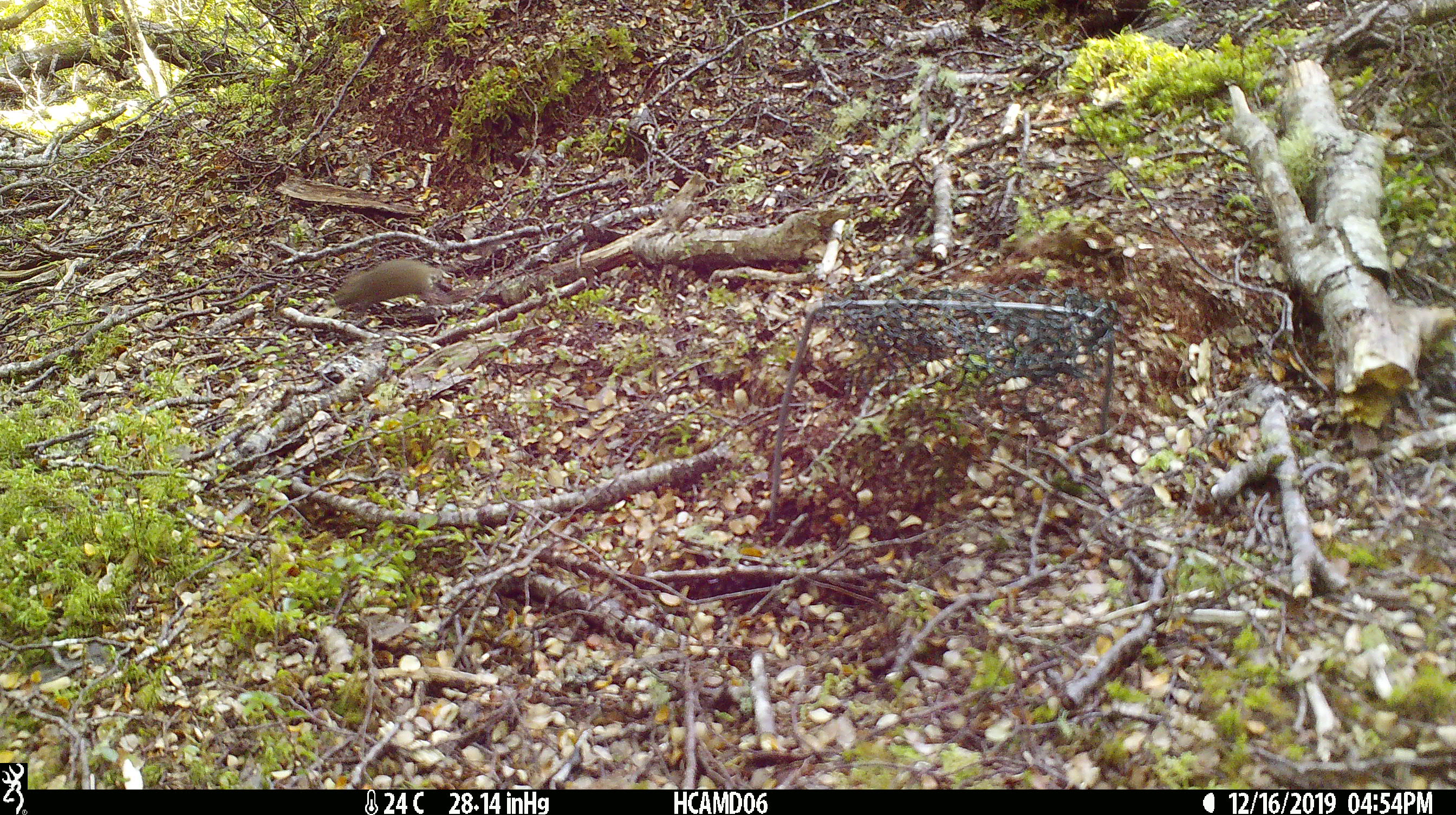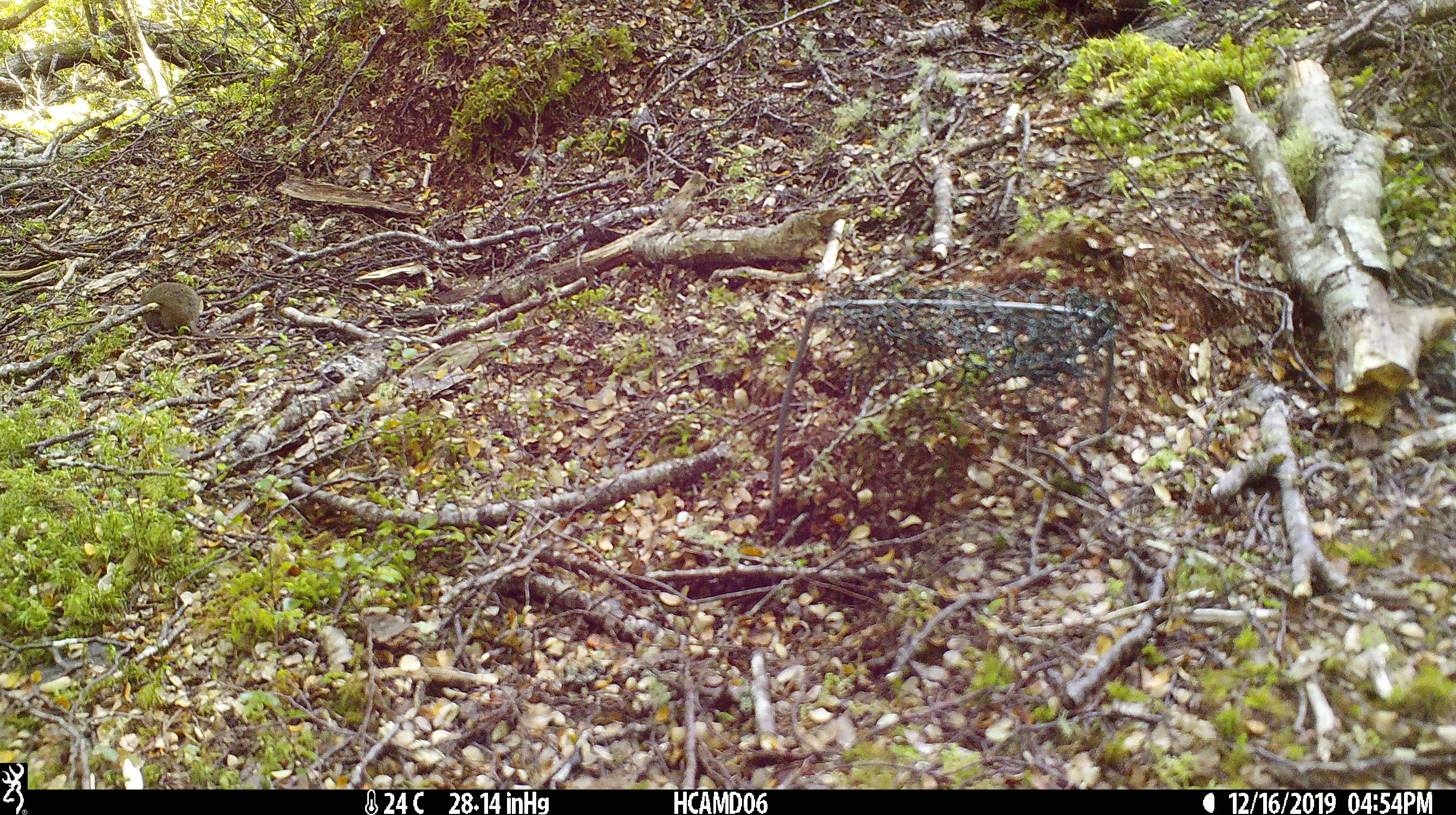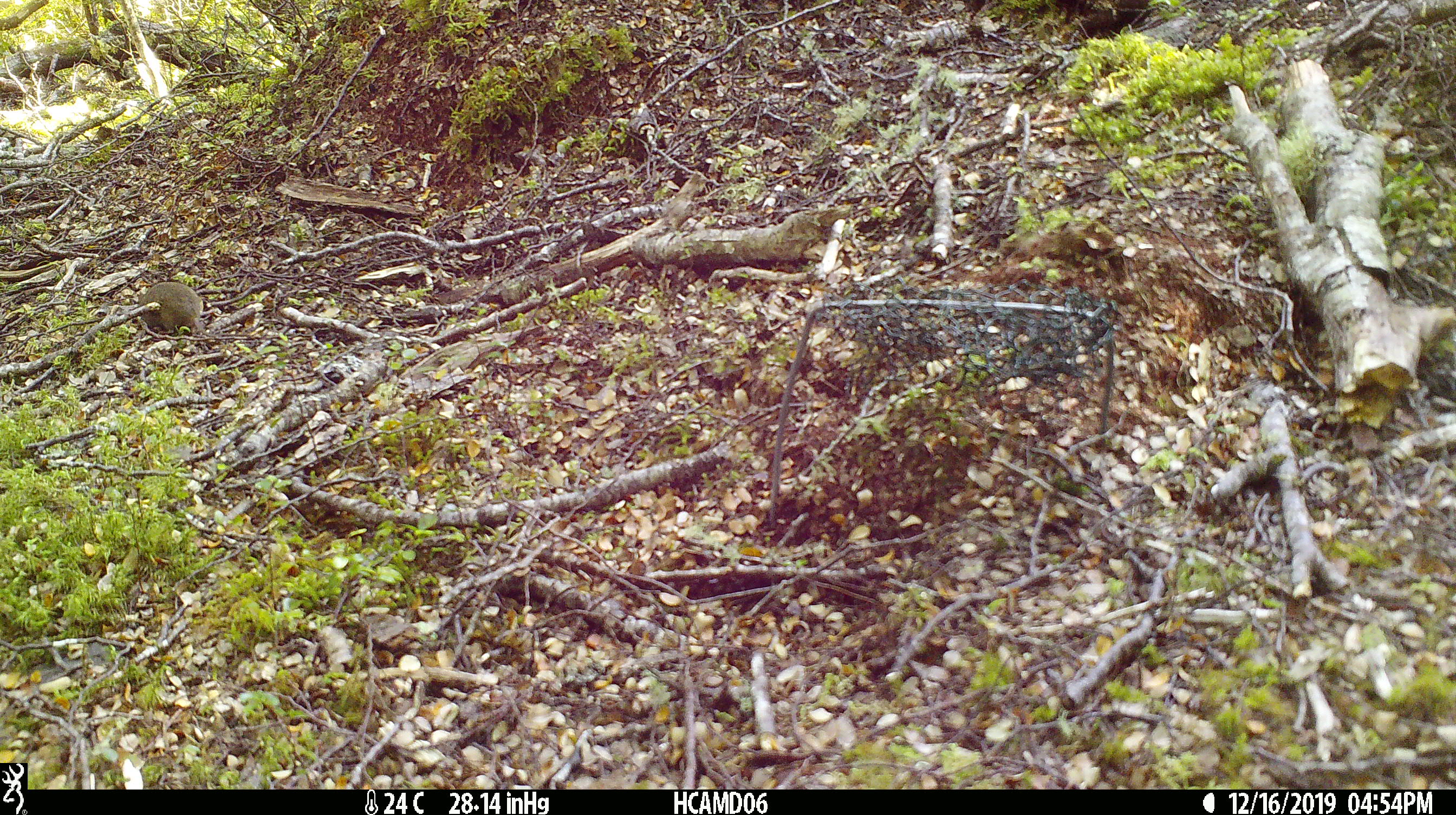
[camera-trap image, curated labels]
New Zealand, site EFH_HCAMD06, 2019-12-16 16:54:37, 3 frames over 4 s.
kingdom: Animalia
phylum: Chordata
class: Mammalia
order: Rodentia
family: Muridae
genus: Mus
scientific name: Mus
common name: mouse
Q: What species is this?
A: Mouse (Mus).